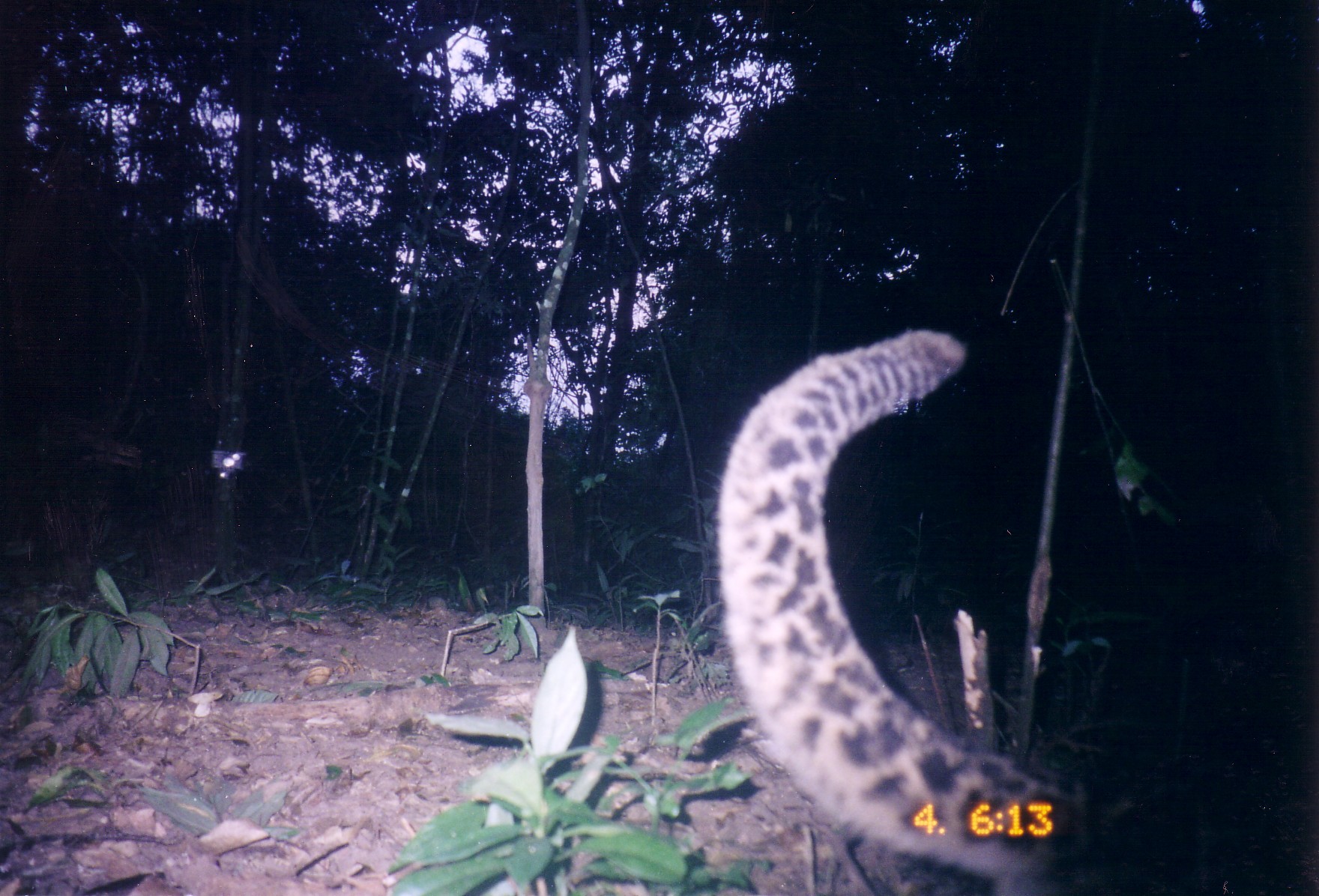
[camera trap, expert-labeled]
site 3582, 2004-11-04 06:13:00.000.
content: unidentified animal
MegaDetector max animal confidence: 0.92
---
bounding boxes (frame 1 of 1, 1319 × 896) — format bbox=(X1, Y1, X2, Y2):
unknown: bbox=(713, 323, 1151, 896)